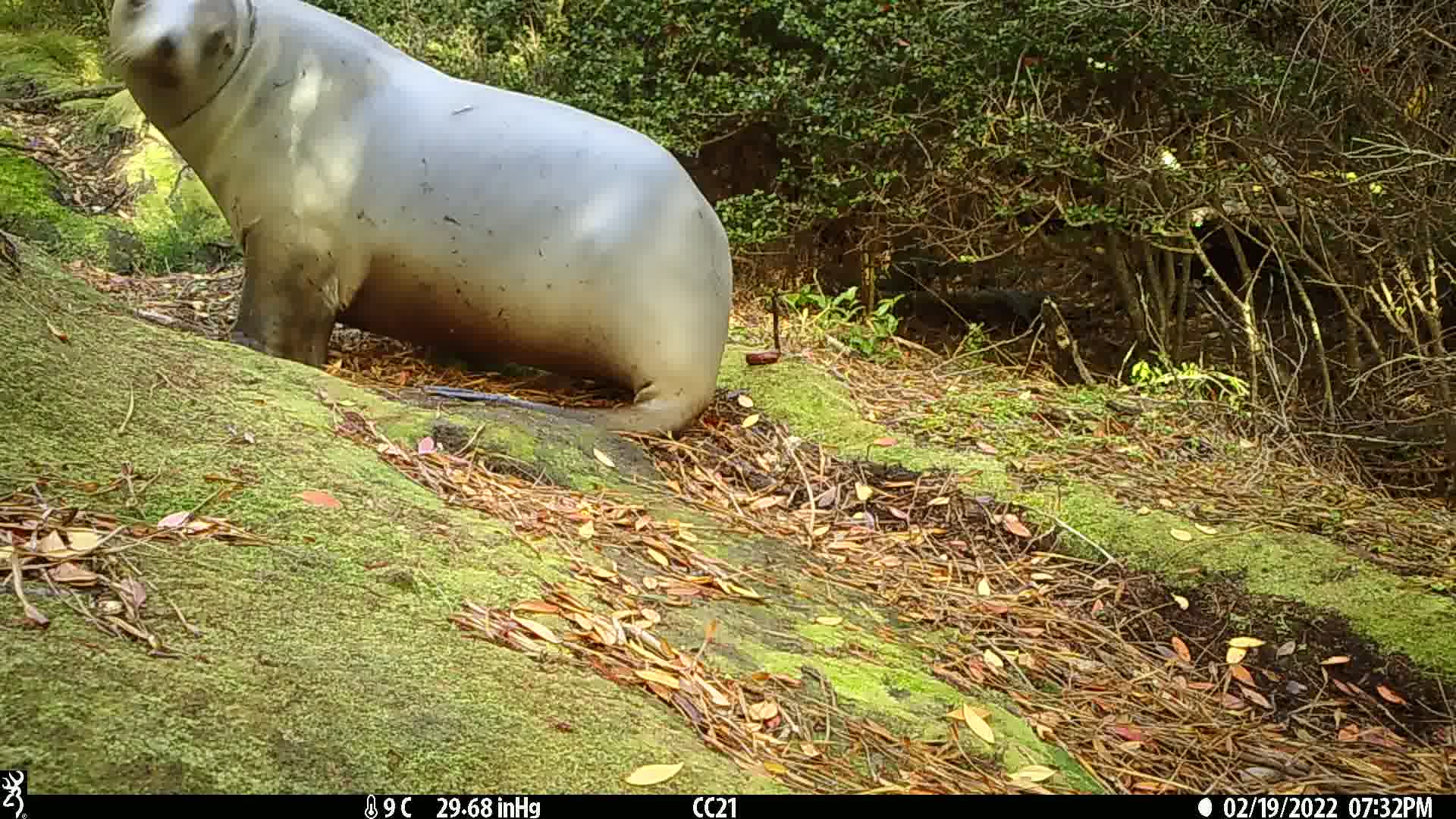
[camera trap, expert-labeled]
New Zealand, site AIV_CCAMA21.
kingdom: Animalia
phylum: Chordata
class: Mammalia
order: Carnivora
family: Otariidae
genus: Phocarctos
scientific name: Phocarctos hookeri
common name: new zealand sea lion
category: sealion